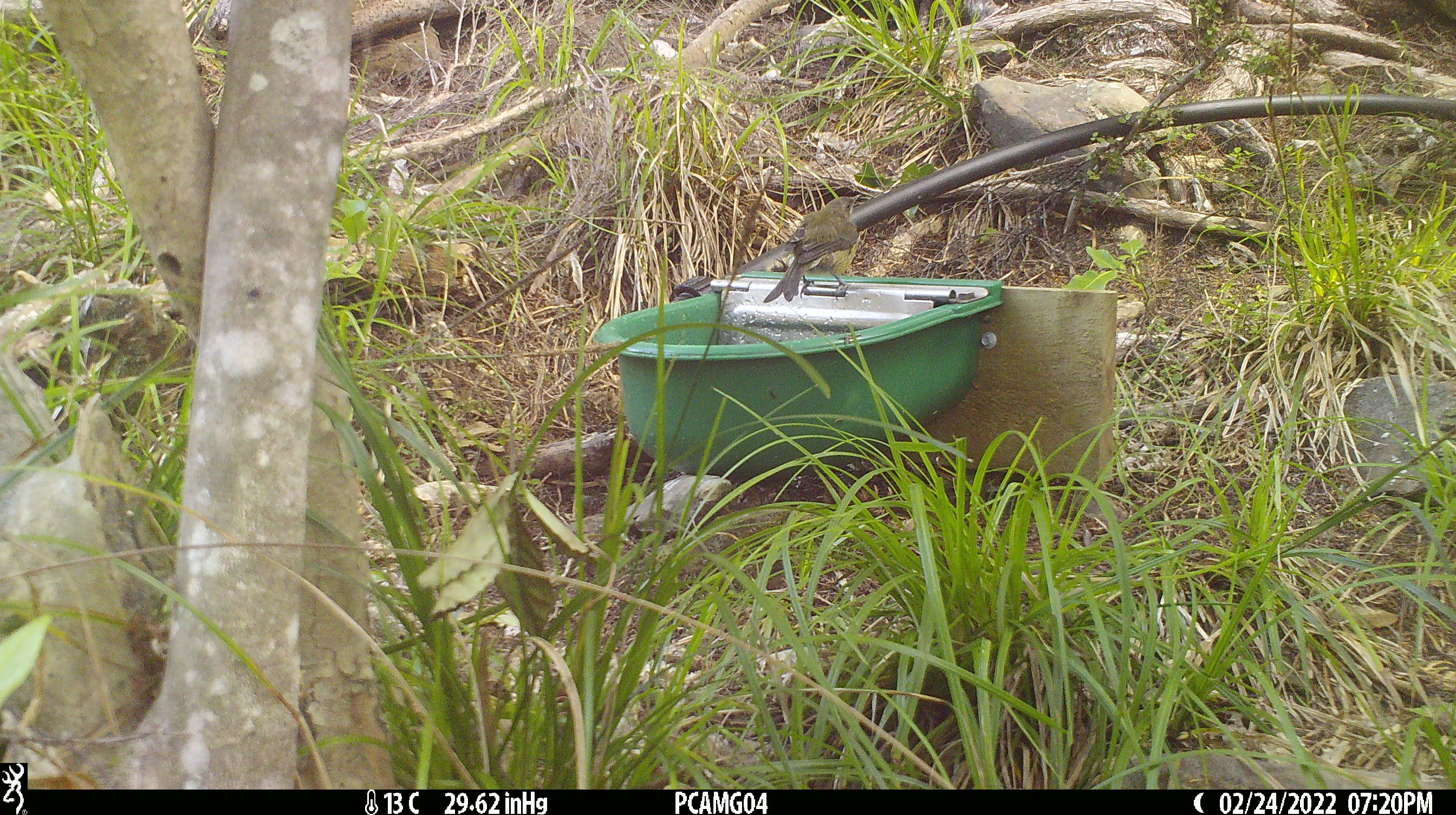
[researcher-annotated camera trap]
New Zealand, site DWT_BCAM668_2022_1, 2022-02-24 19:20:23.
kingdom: Animalia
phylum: Chordata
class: Aves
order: Passeriformes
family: Meliphagidae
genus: Anthornis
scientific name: Anthornis melanura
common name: new zealand bellbird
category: bellbird